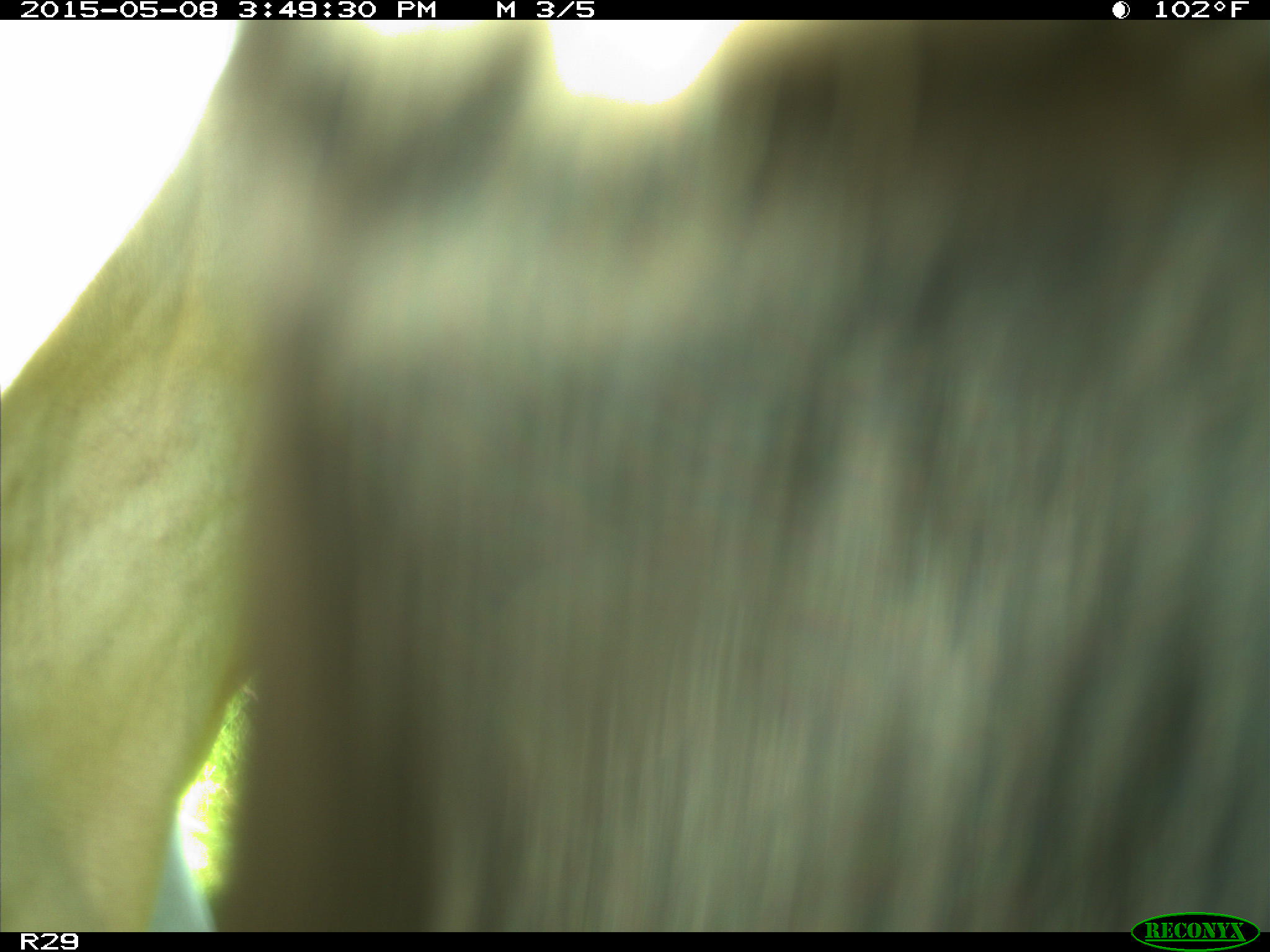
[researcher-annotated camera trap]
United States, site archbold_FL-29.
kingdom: Animalia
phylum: Chordata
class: Mammalia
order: Artiodactyla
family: Bovidae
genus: Bos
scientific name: Bos taurus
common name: domestic cow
Bos taurus (domestic cow).